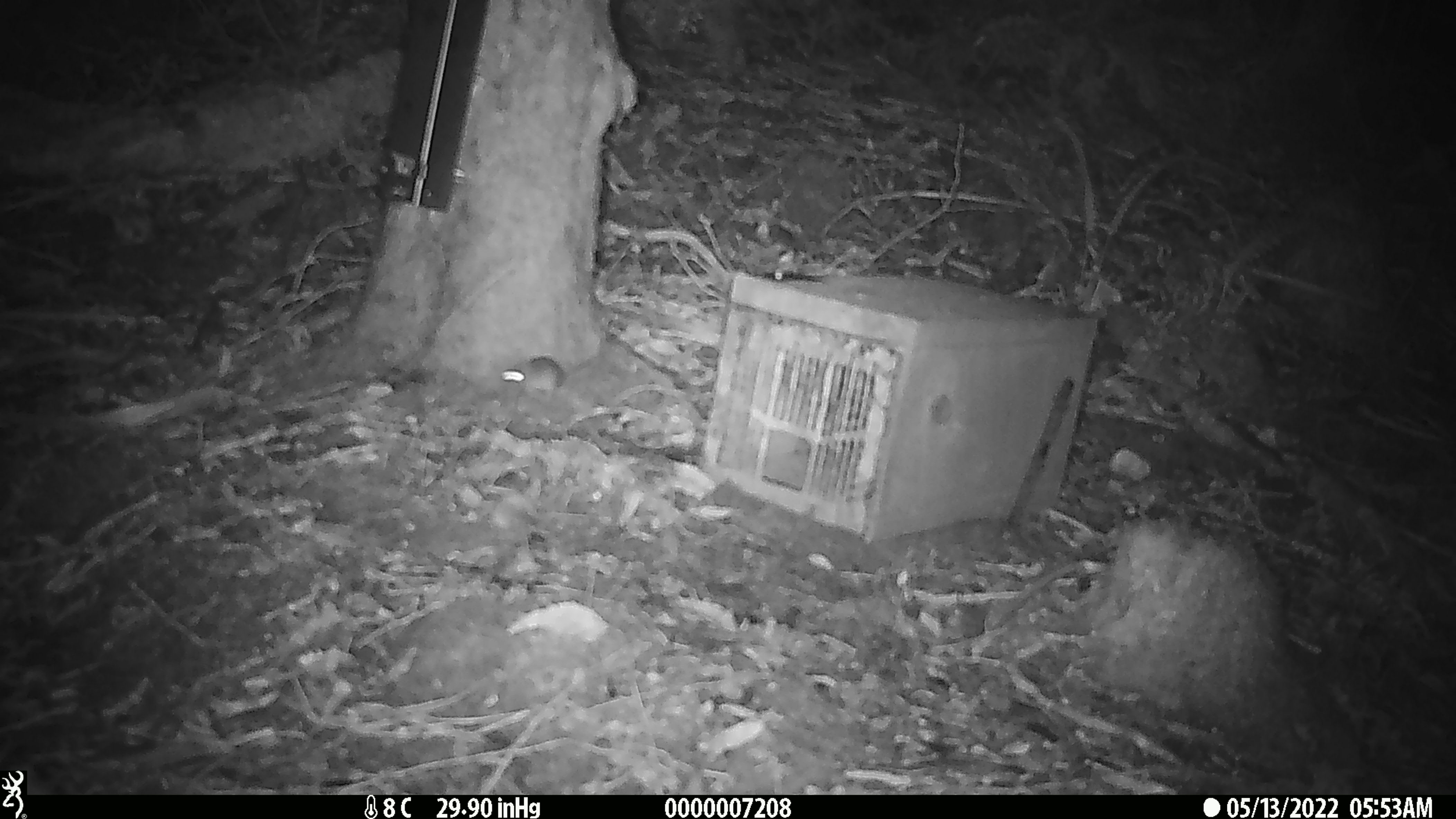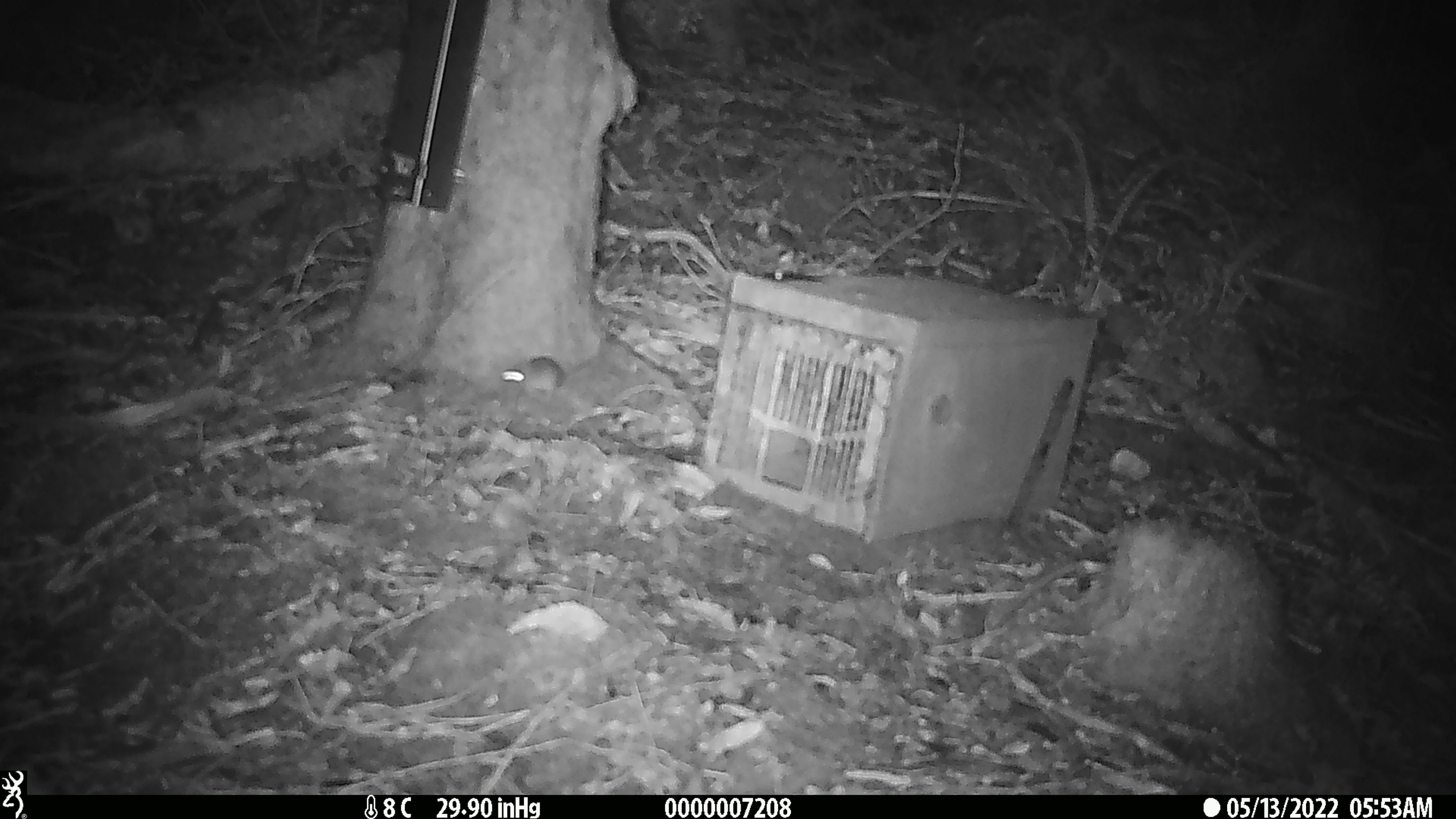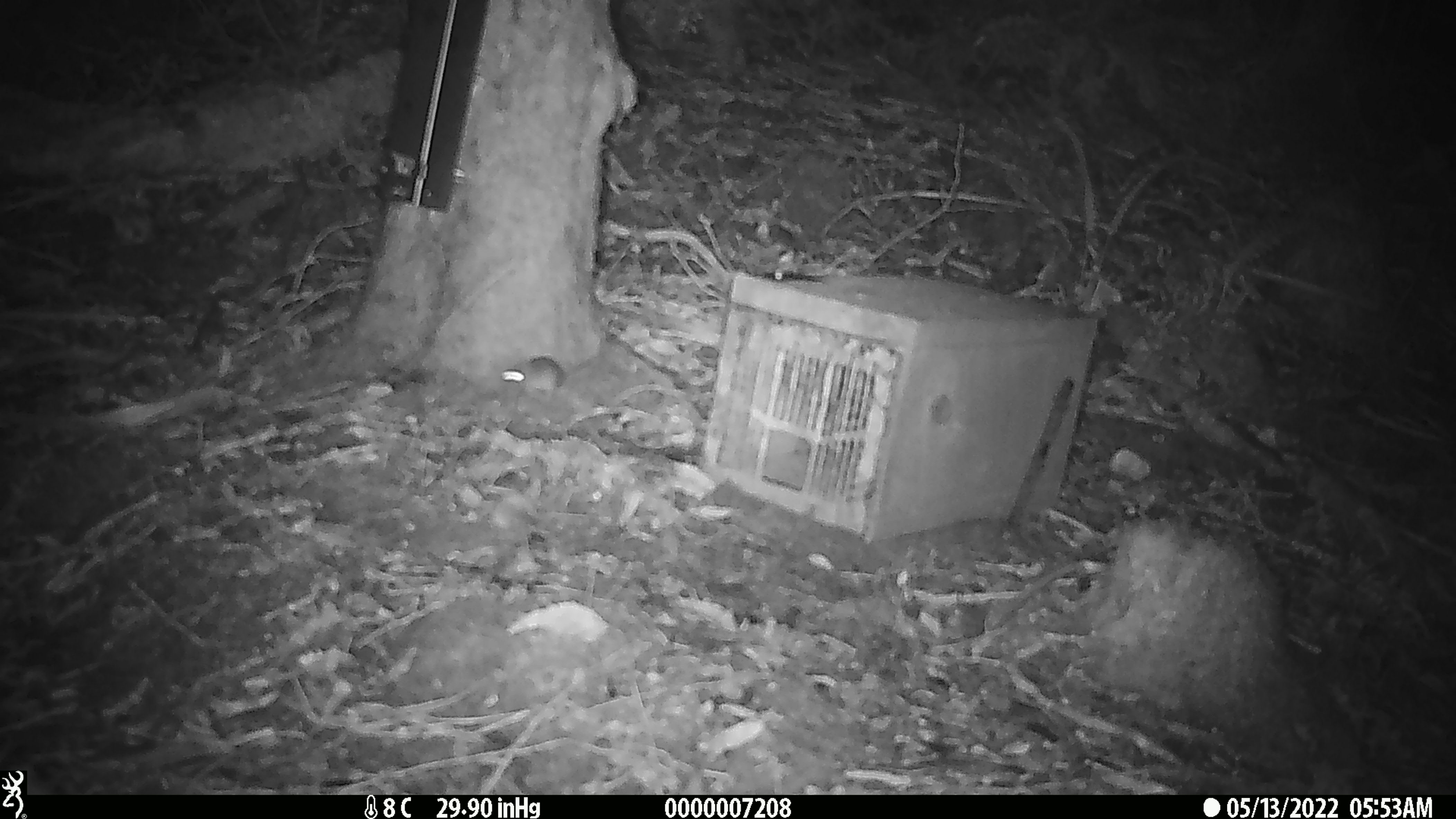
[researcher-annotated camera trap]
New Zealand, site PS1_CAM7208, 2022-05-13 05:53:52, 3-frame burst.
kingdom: Animalia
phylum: Chordata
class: Mammalia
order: Rodentia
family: Muridae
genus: Mus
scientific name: Mus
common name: mouse